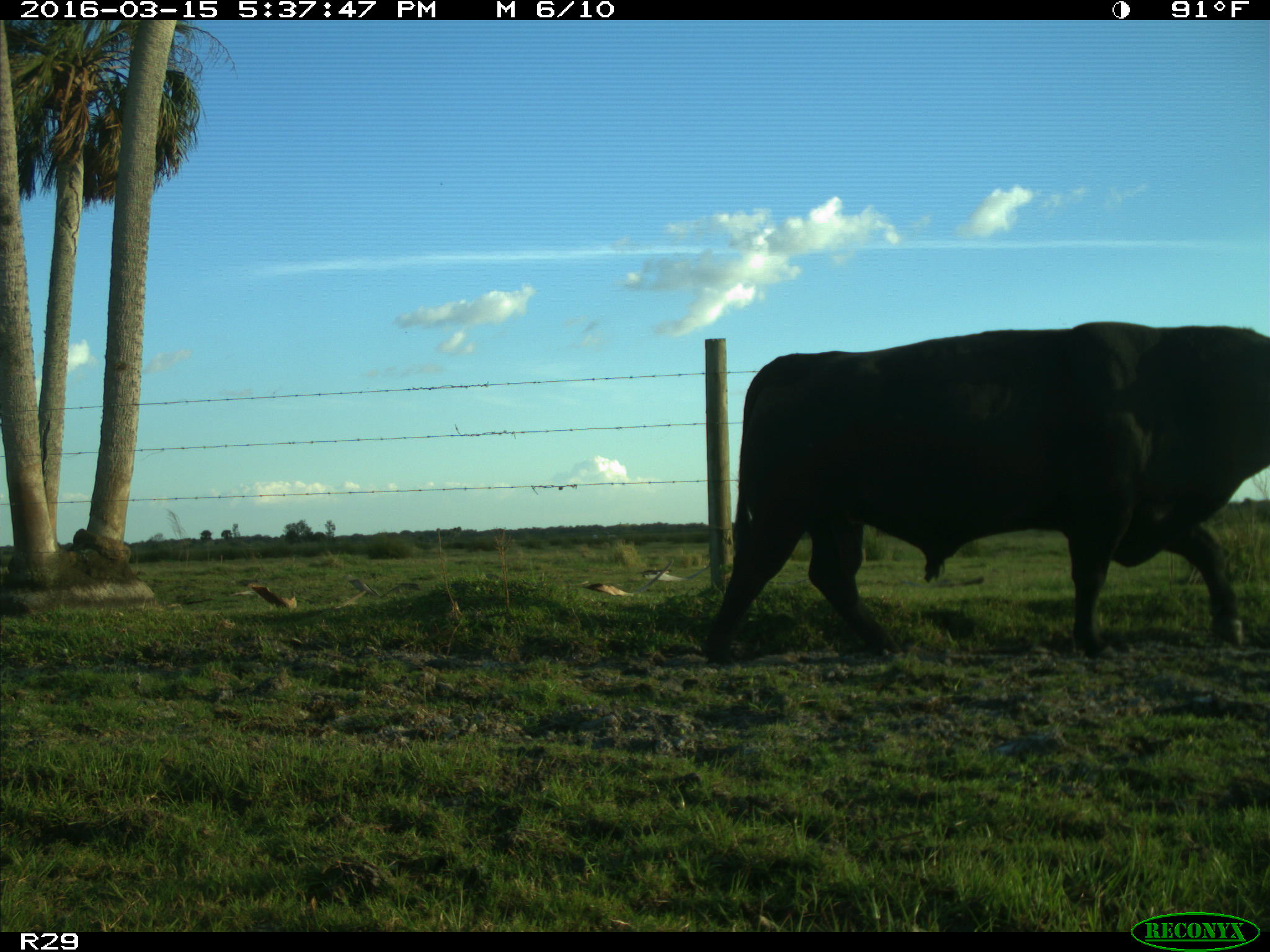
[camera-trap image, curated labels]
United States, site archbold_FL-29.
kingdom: Animalia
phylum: Chordata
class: Mammalia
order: Artiodactyla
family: Bovidae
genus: Bos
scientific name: Bos taurus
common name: domestic cow